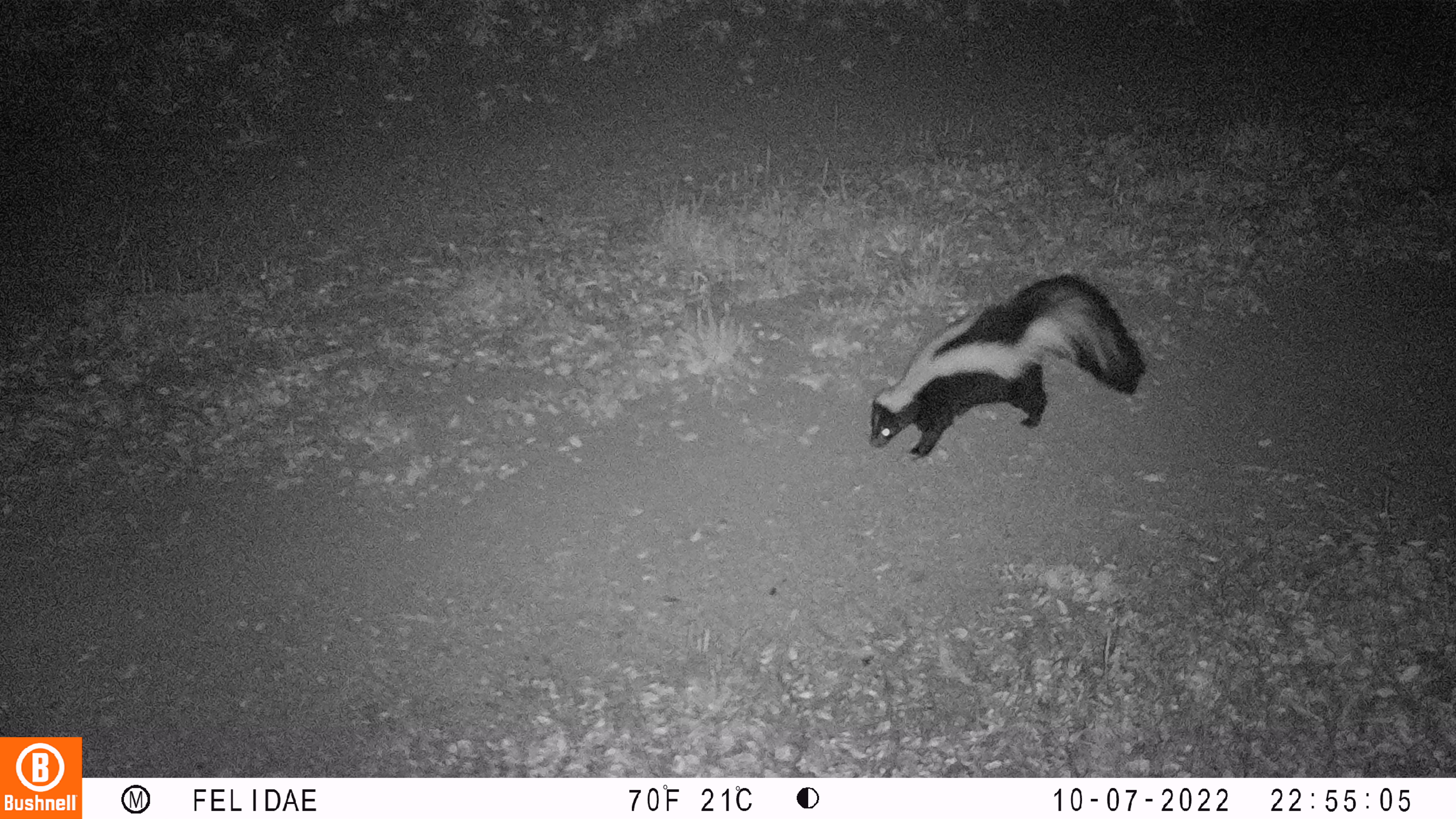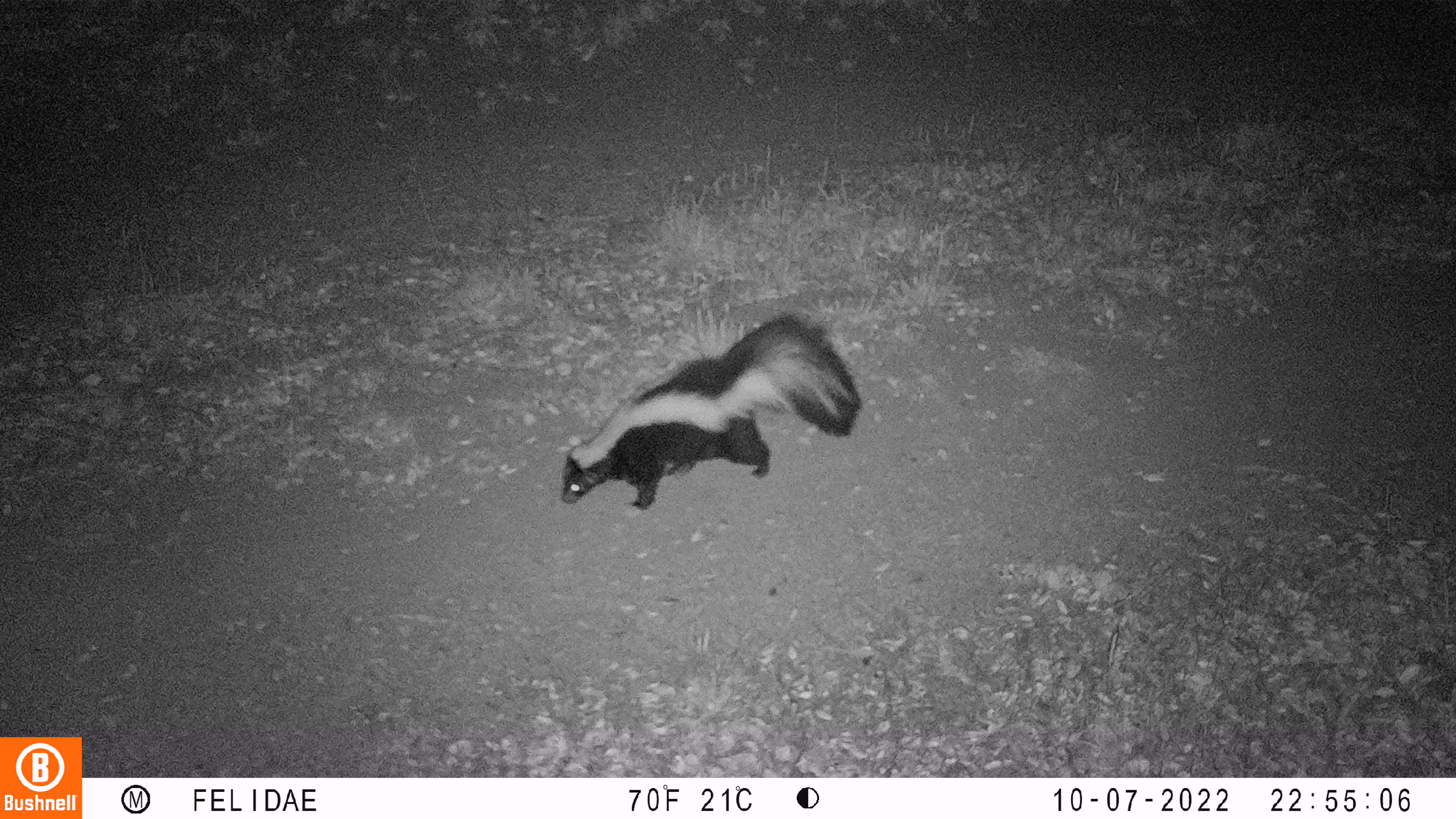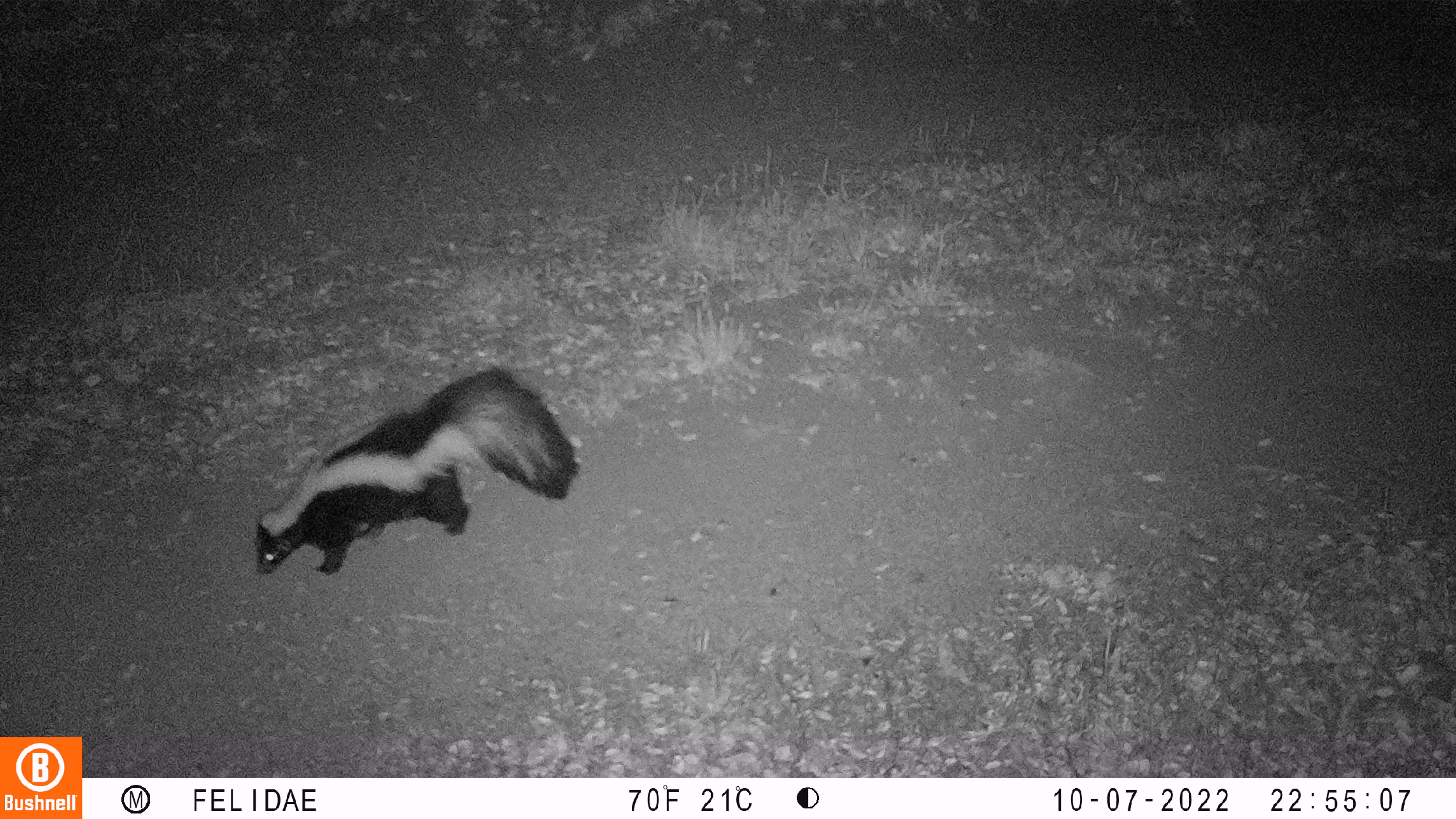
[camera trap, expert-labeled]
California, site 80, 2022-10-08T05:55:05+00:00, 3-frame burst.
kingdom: Animalia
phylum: Chordata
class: Mammalia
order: Carnivora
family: Mephitidae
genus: Mephitis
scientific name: Mephitis mephitis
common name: striped skunk